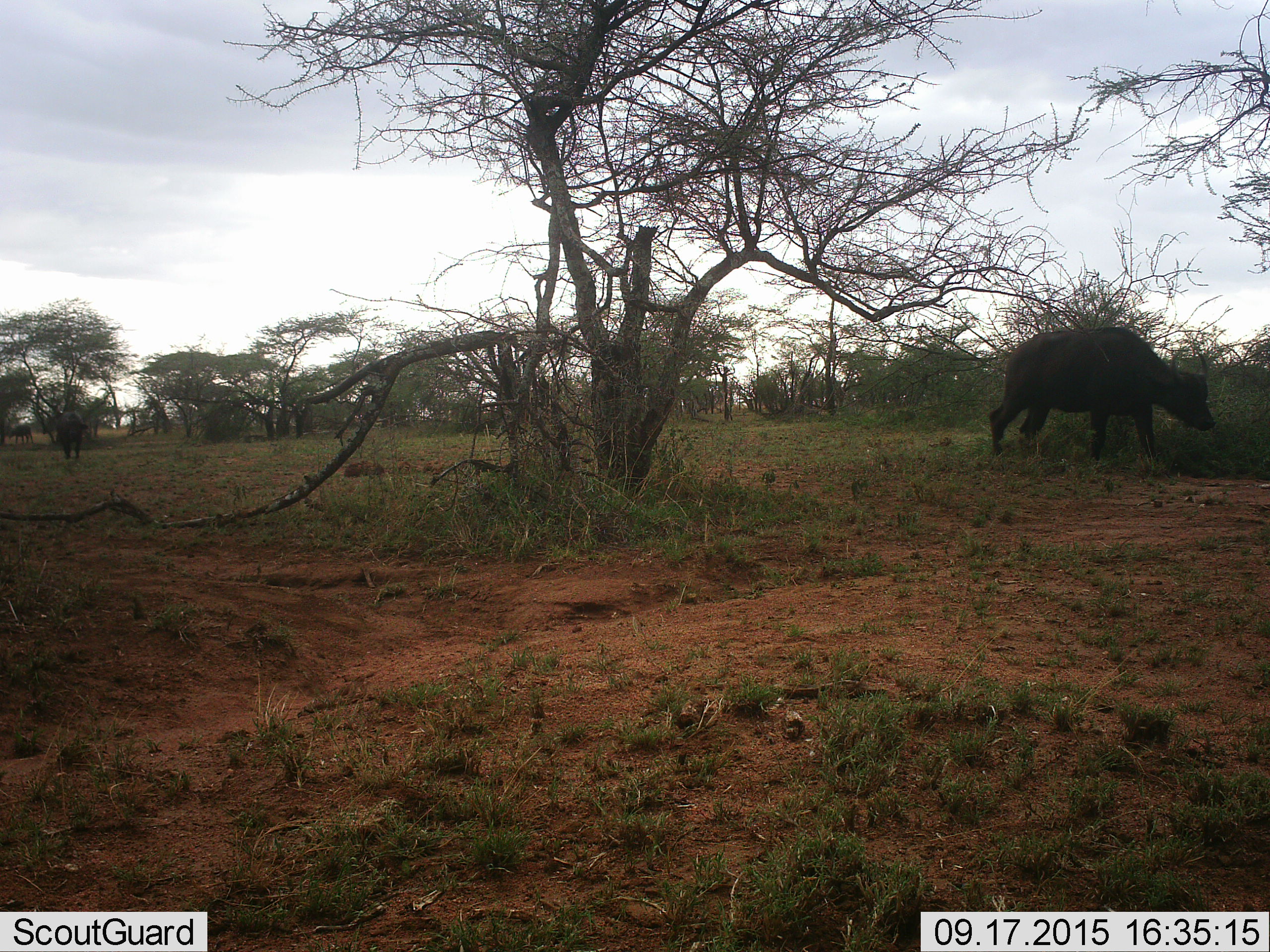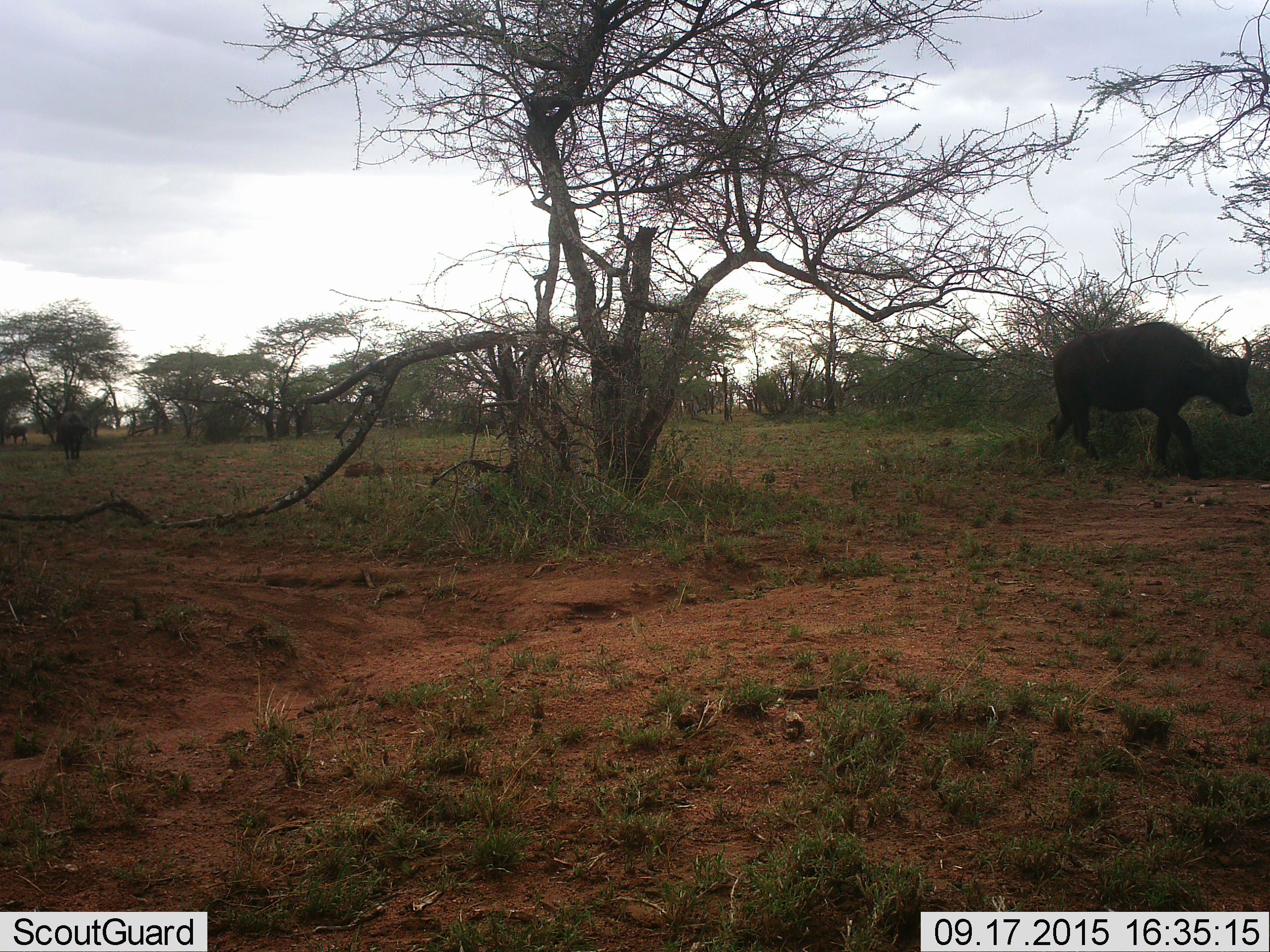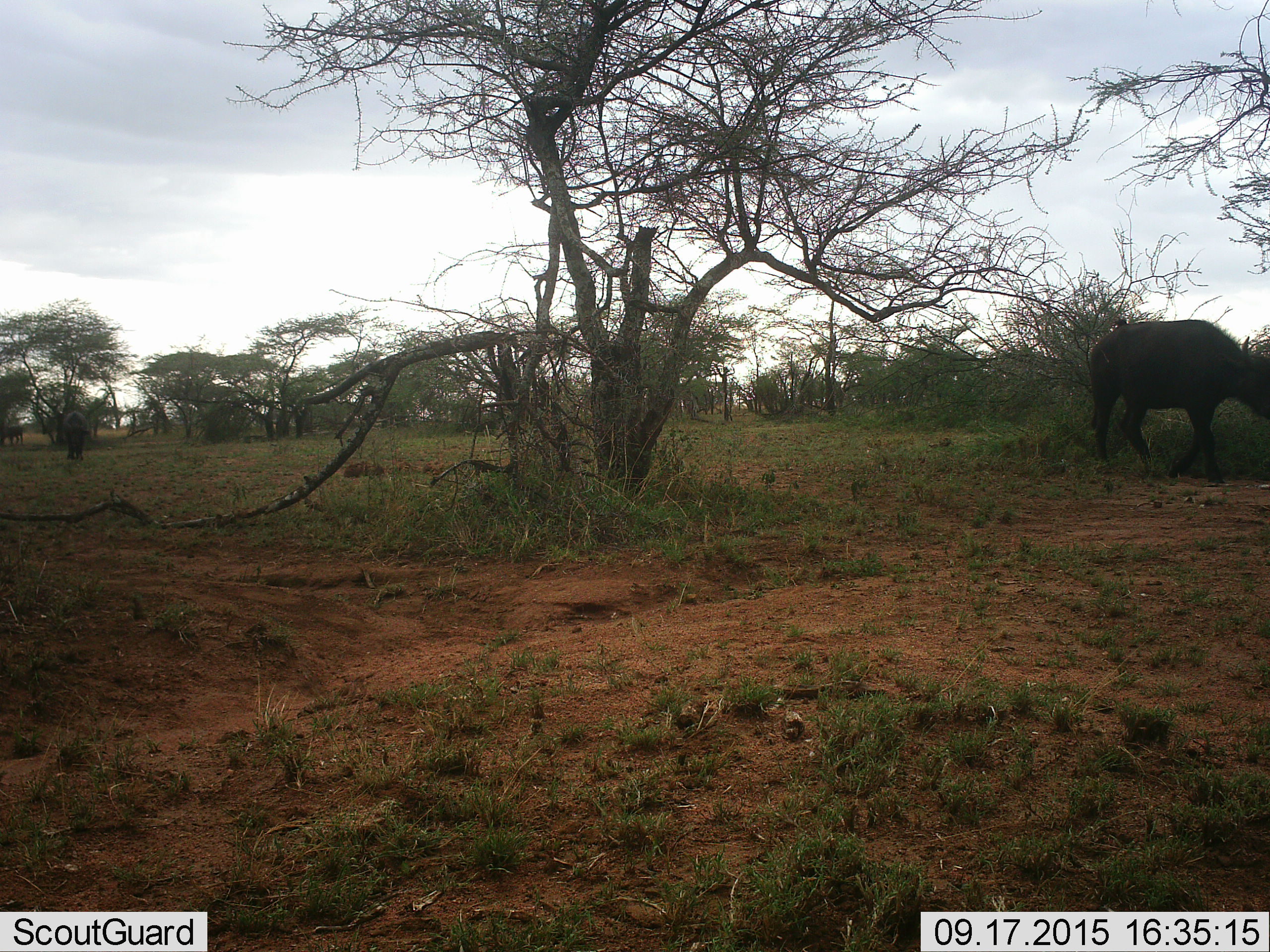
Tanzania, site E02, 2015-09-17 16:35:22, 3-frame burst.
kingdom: Animalia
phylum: Chordata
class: Mammalia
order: Artiodactyla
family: Bovidae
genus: Syncerus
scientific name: Syncerus caffer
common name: cape buffalo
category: buffalo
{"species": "buffalo (cape buffalo) (Syncerus caffer)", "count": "2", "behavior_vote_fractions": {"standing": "11%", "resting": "0%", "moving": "79%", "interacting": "0%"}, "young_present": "0%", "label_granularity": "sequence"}